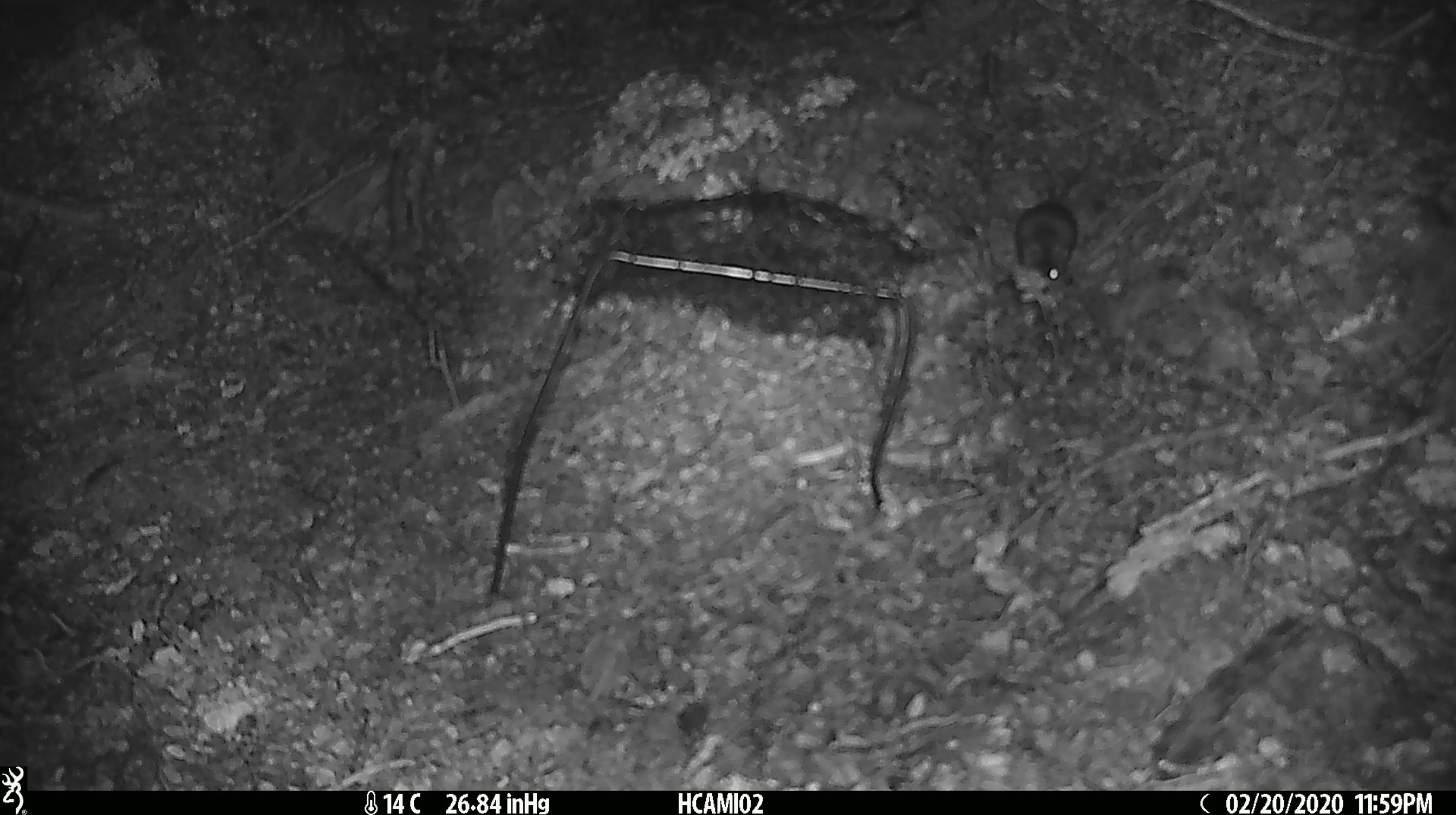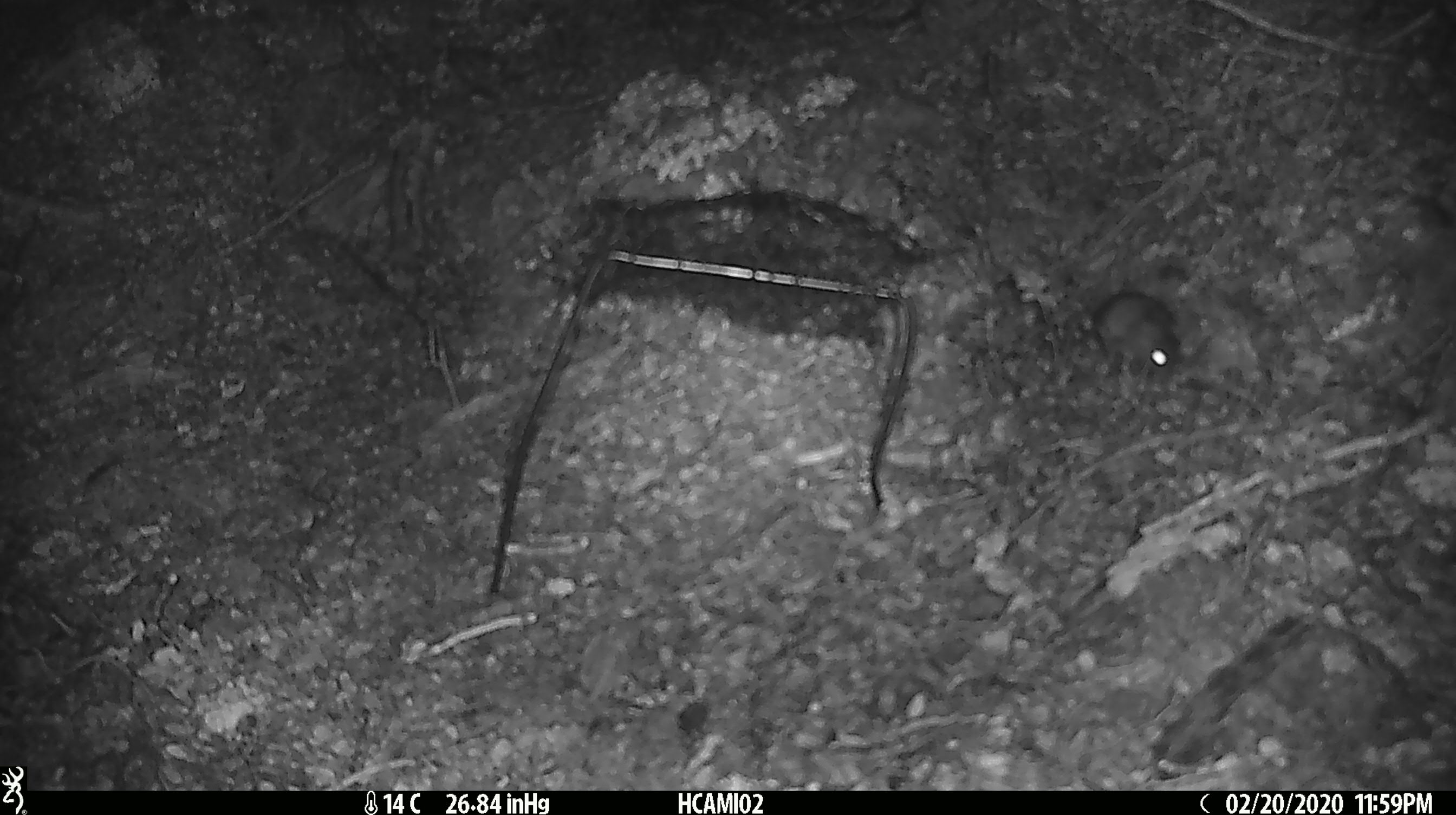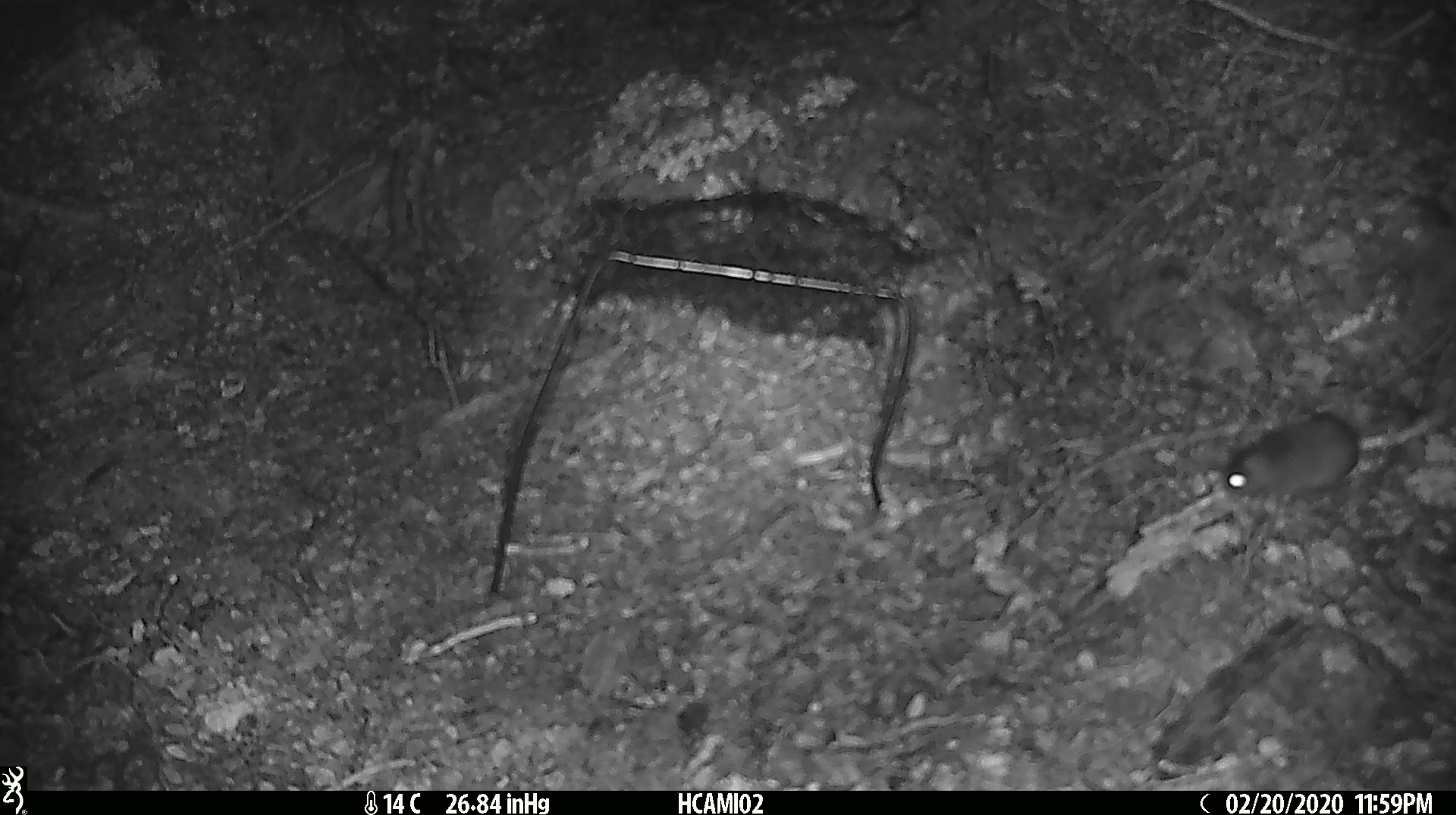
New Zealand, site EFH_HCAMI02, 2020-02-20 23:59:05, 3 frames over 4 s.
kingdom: Animalia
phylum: Chordata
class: Mammalia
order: Rodentia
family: Muridae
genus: Mus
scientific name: Mus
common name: mouse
Mouse (Mus).